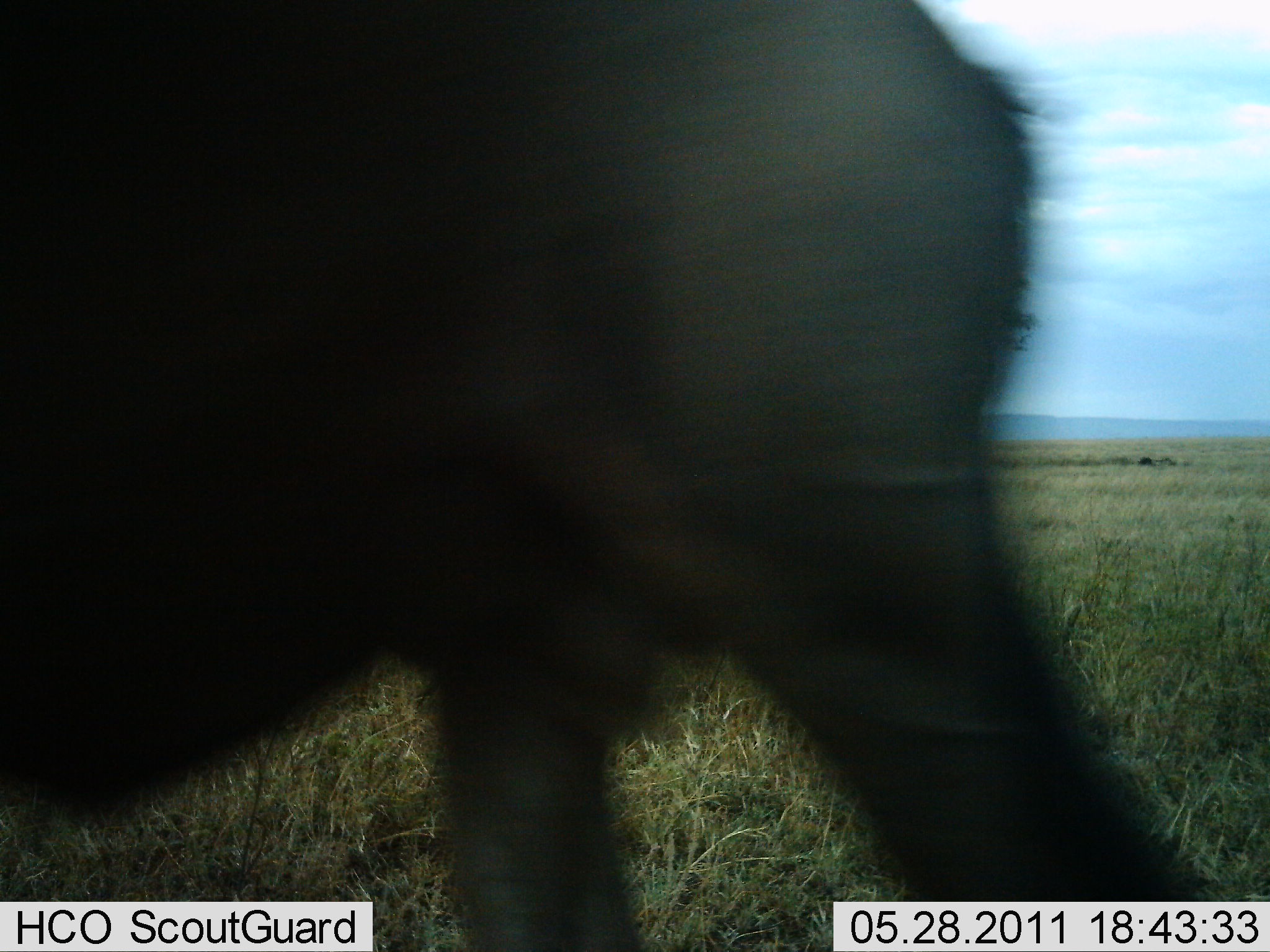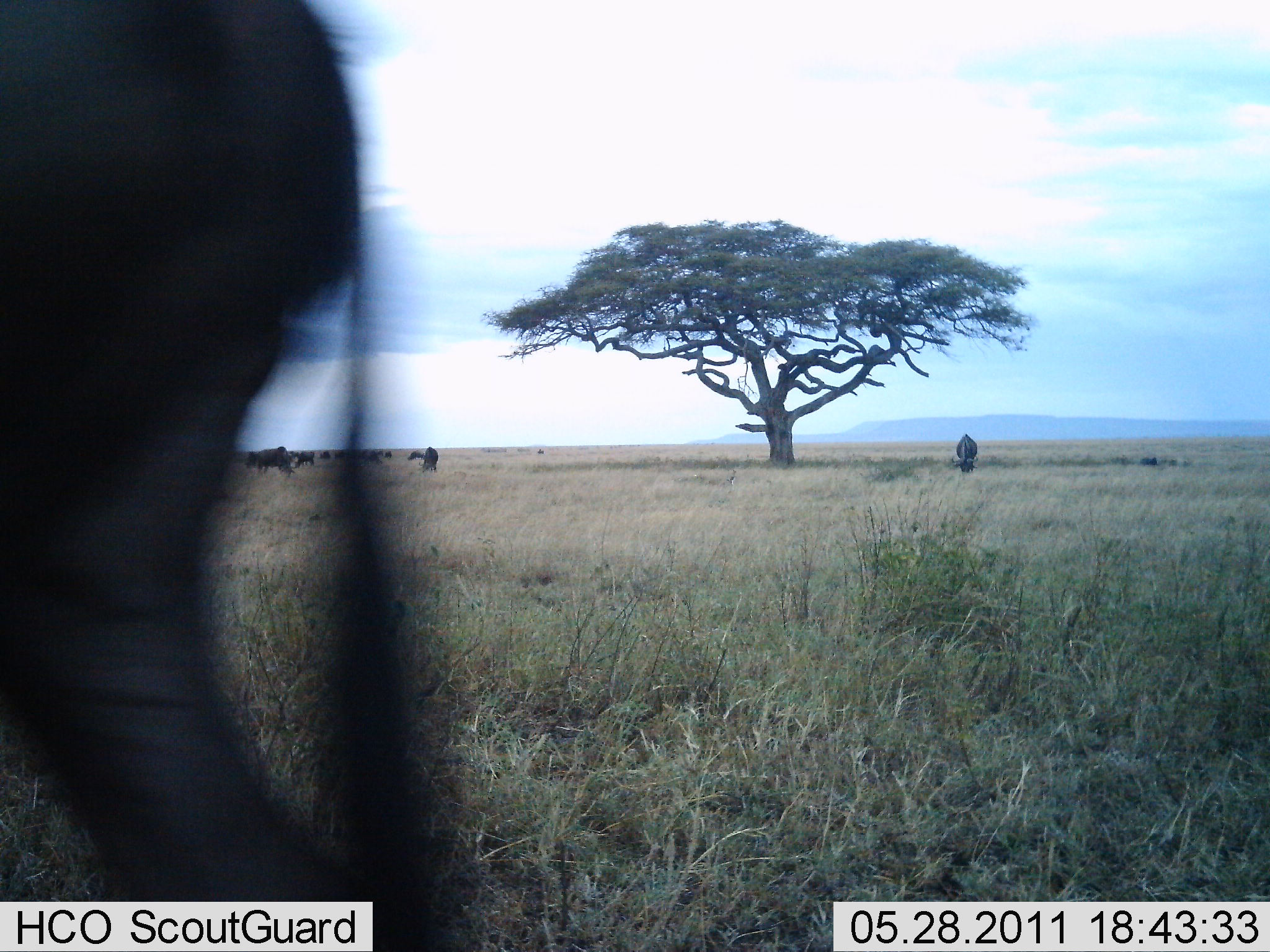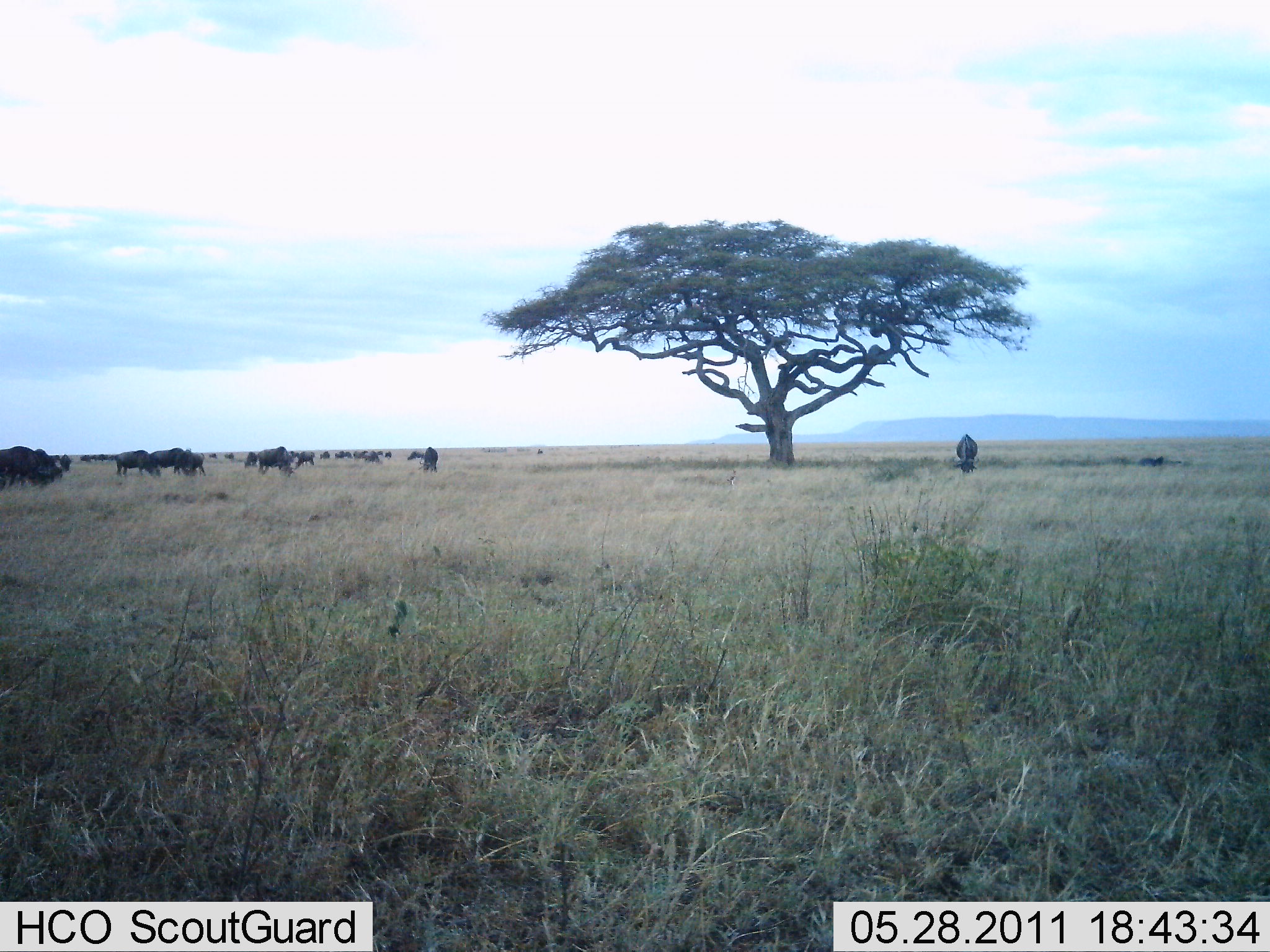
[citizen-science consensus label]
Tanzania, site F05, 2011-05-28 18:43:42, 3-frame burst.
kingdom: Animalia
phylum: Chordata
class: Mammalia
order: Artiodactyla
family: Bovidae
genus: Connochaetes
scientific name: Connochaetes taurinus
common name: blue wildebeest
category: wildebeest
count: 11-50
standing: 39%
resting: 11%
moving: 61%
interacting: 6%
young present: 0%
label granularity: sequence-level